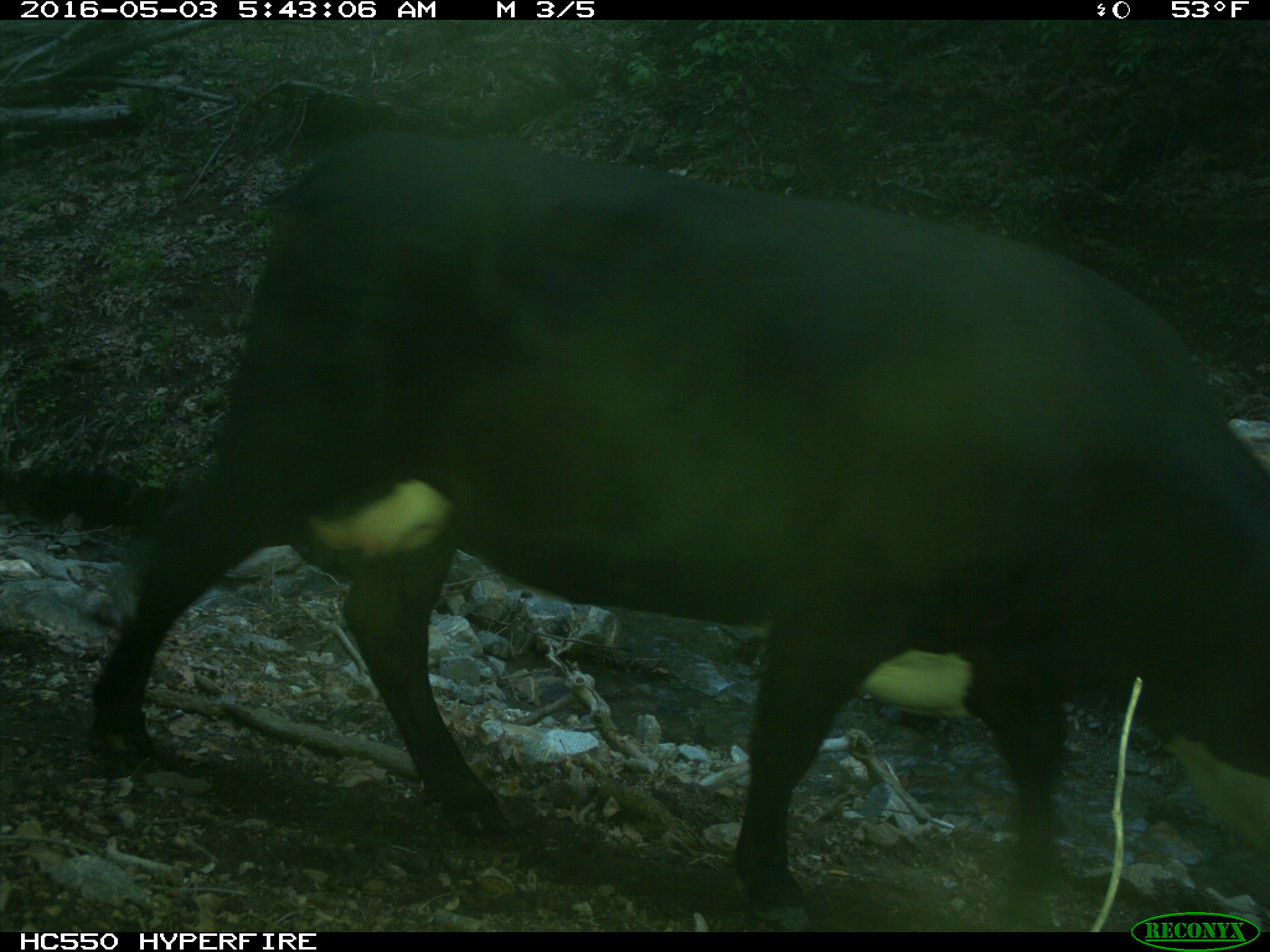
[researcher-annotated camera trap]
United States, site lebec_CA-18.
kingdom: Animalia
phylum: Chordata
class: Mammalia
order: Artiodactyla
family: Bovidae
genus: Bos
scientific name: Bos taurus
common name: domestic cow